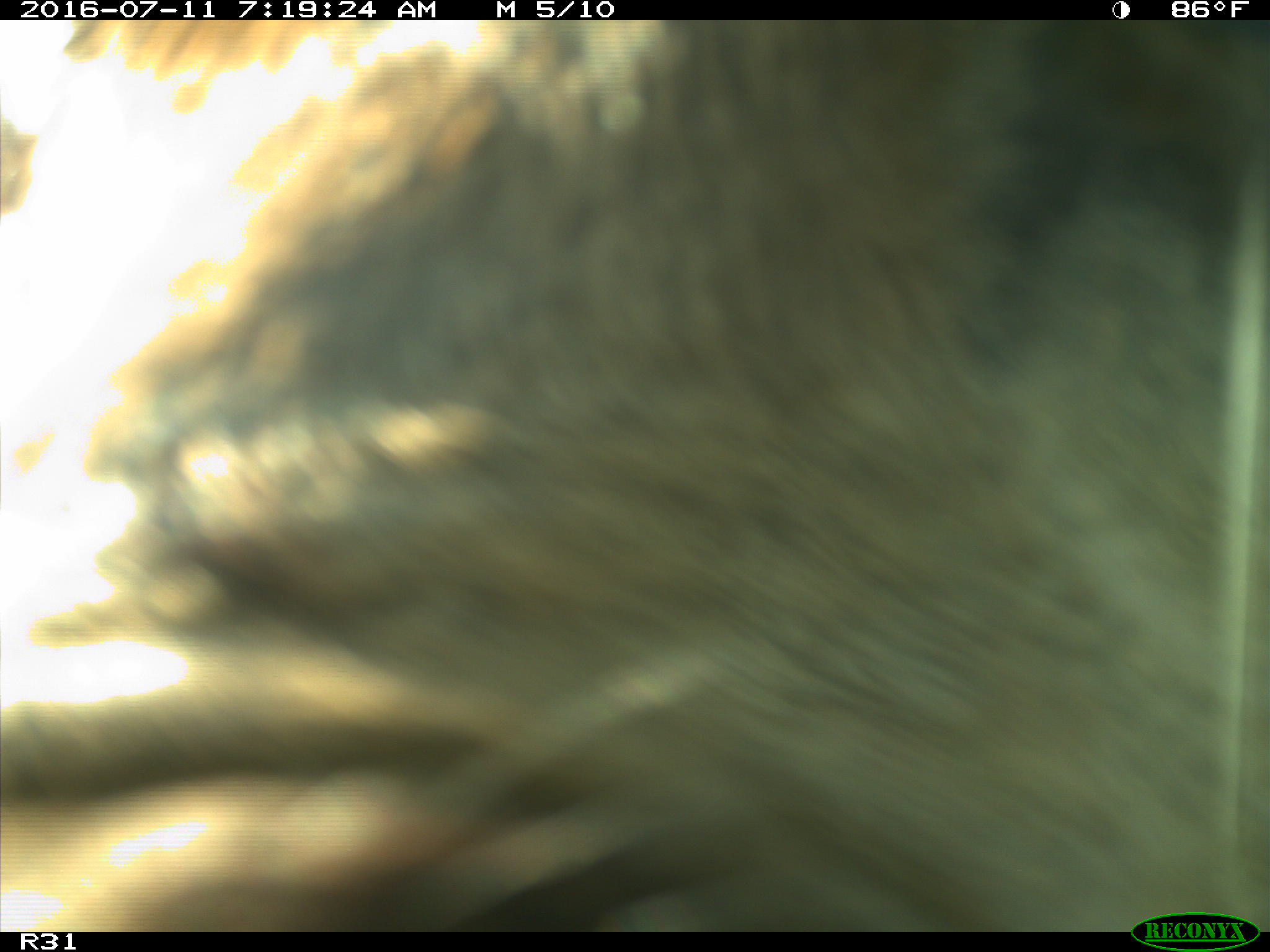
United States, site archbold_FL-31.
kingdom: Animalia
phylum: Chordata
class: Mammalia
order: Artiodactyla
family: Bovidae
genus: Bos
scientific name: Bos taurus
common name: domestic cow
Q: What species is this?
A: Bos taurus (domestic cow).